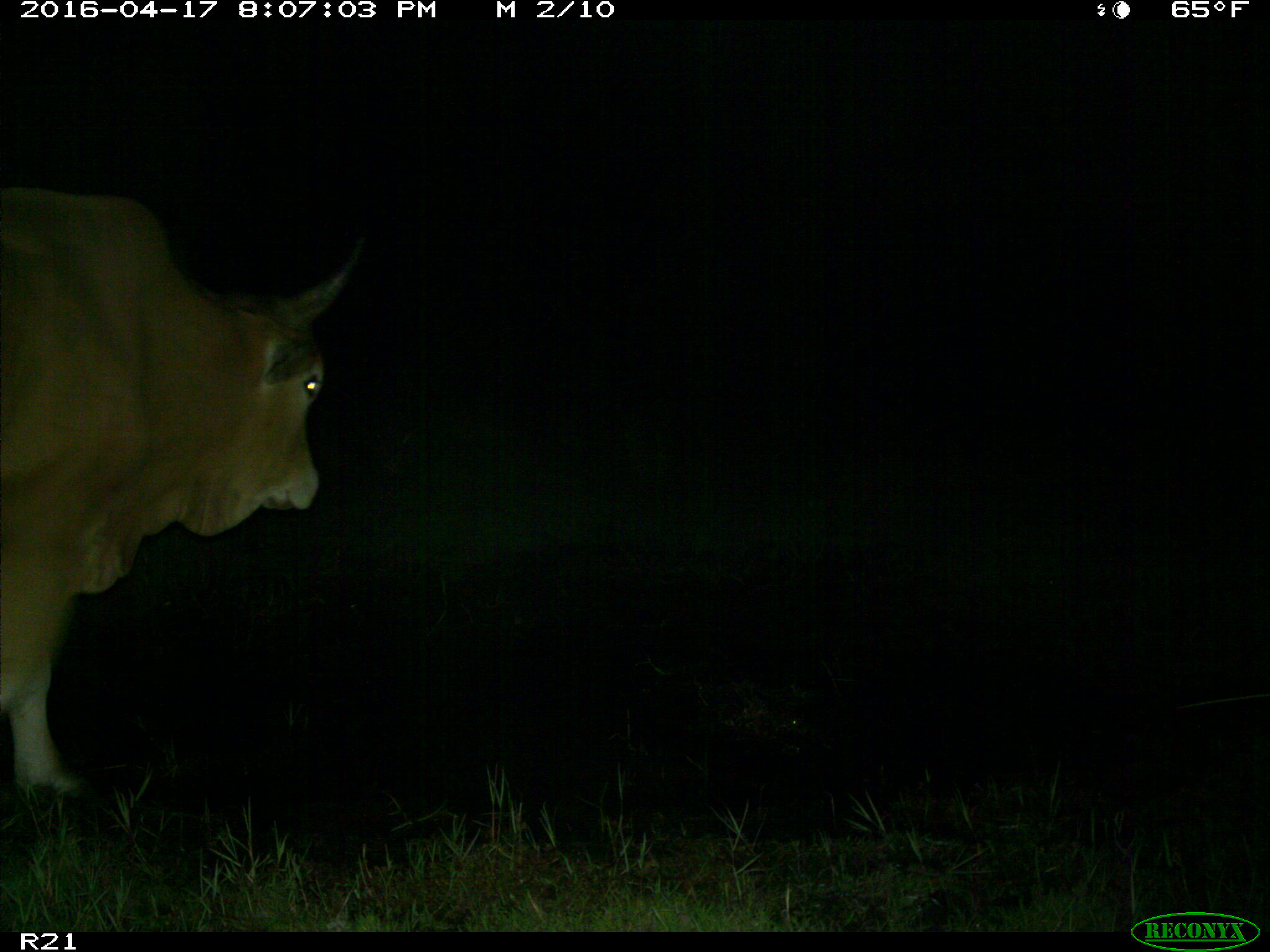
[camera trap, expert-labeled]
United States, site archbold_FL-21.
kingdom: Animalia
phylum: Chordata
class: Mammalia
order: Artiodactyla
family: Bovidae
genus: Bos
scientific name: Bos taurus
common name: domestic cow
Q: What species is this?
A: Bos taurus (domestic cow).